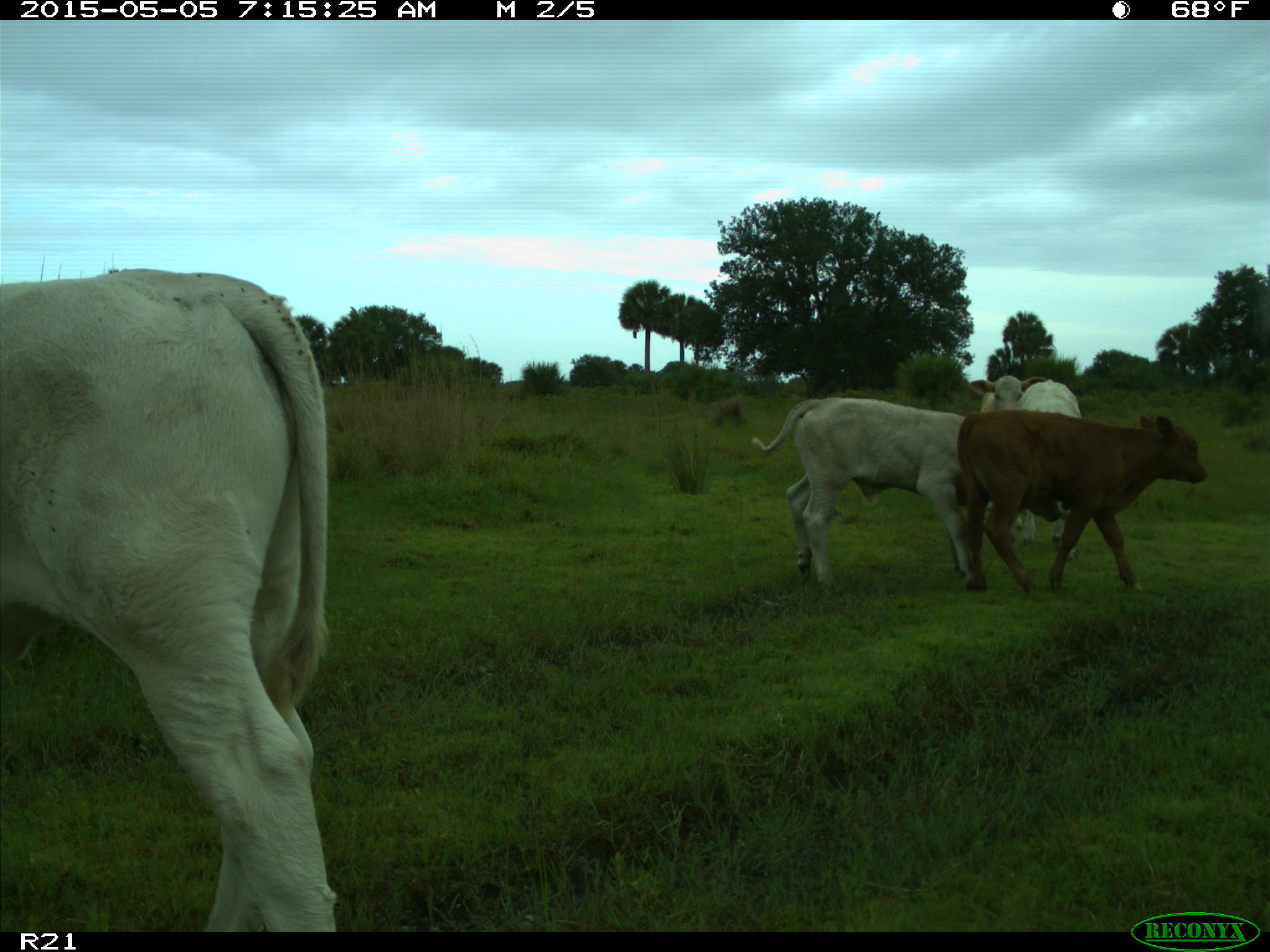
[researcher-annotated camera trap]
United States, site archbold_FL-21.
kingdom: Animalia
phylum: Chordata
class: Mammalia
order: Artiodactyla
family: Bovidae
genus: Bos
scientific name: Bos taurus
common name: domestic cow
Bos taurus (domestic cow).